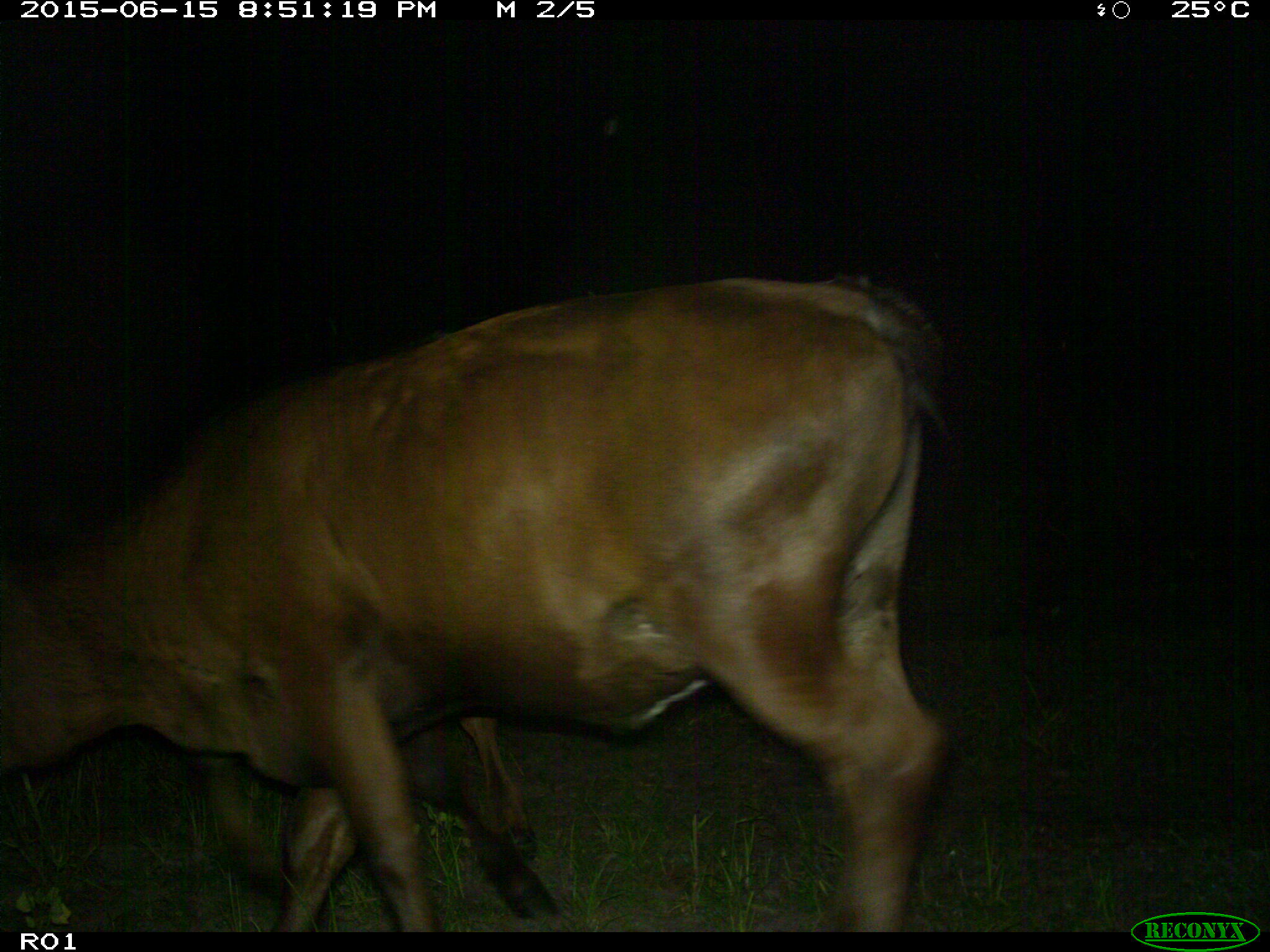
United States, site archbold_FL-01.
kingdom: Animalia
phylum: Chordata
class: Mammalia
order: Artiodactyla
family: Bovidae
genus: Bos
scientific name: Bos taurus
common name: domestic cow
Bos taurus (domestic cow).